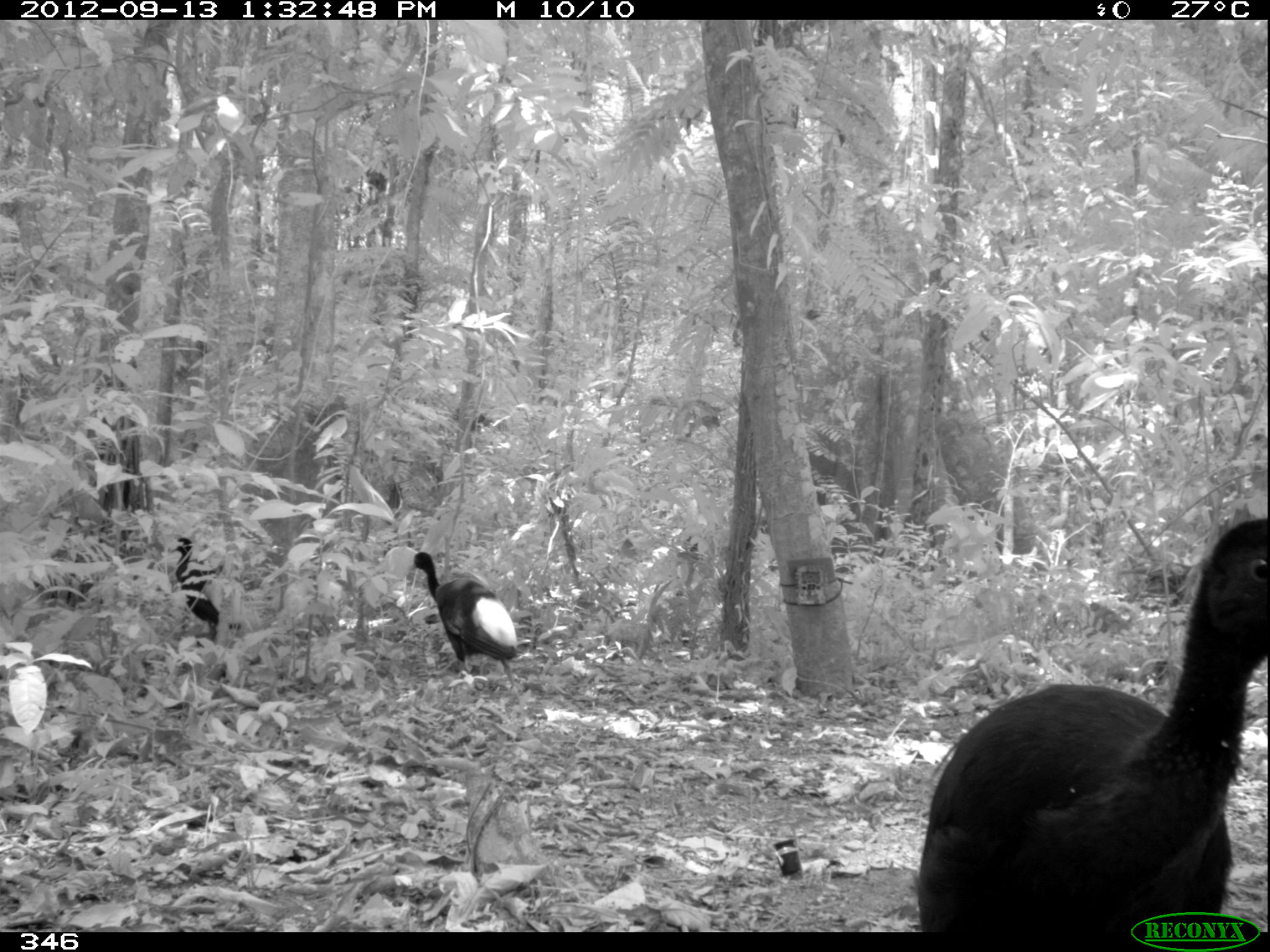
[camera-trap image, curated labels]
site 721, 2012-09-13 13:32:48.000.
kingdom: Animalia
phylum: Chordata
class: Aves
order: Gruiformes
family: Psophiidae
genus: Psophia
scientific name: Psophia leucoptera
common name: pale-winged trumpeter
Psophia leucoptera (pale-winged trumpeter).